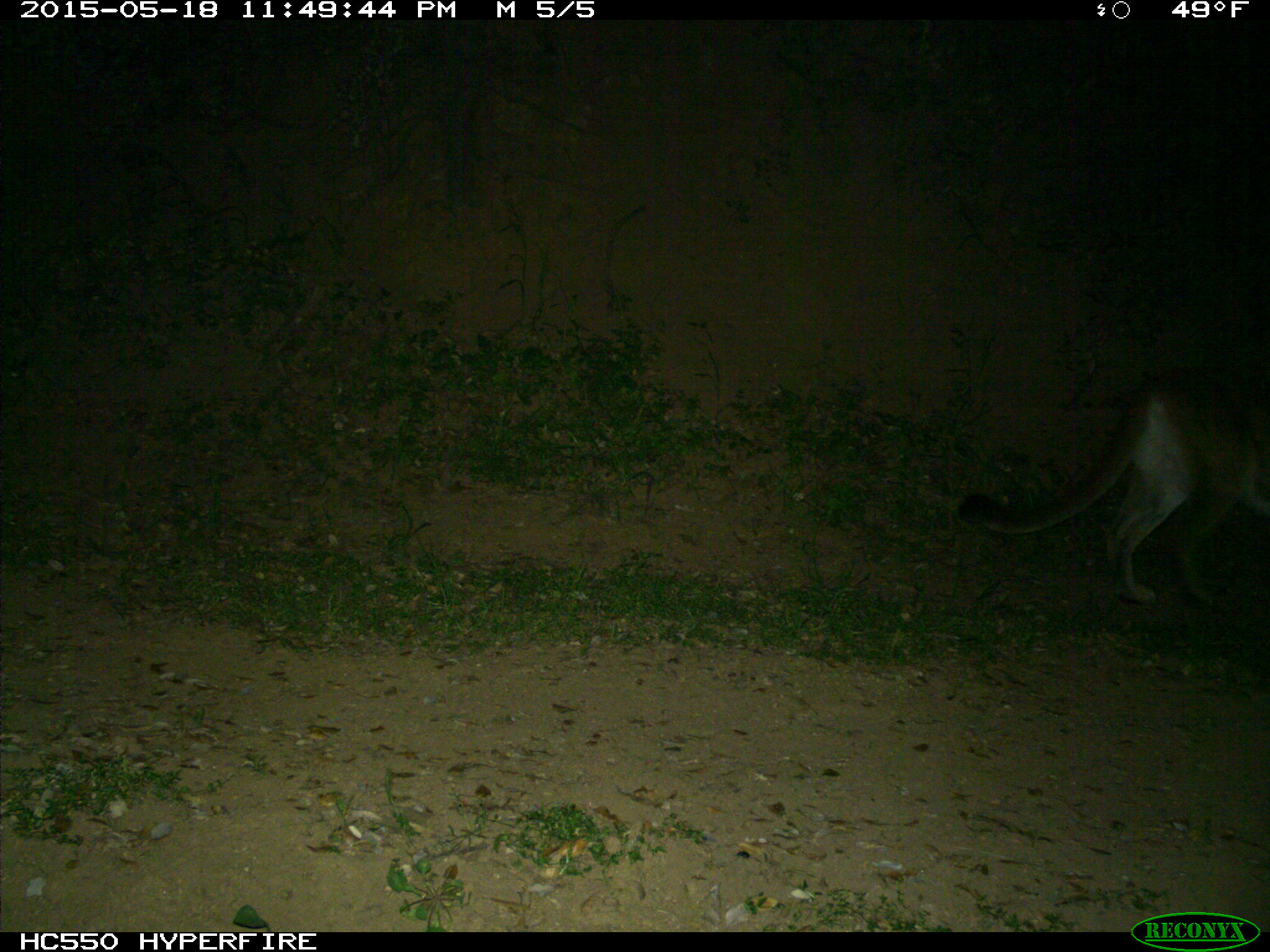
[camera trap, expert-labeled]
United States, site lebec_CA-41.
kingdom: Animalia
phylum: Chordata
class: Mammalia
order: Carnivora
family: Felidae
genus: Puma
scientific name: Puma concolor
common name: mountain lion